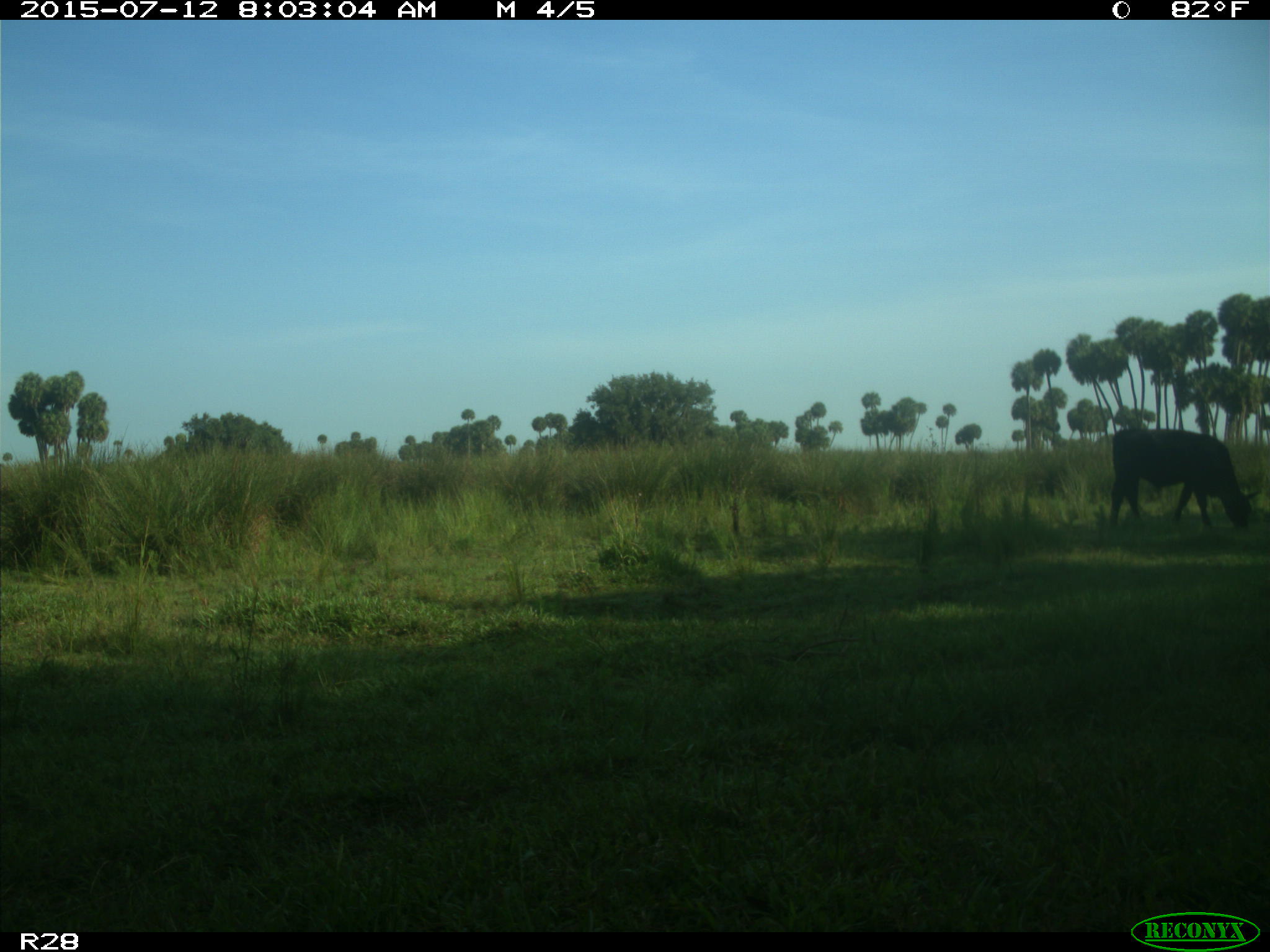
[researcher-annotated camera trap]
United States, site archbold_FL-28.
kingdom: Animalia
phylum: Chordata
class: Mammalia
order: Artiodactyla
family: Bovidae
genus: Bos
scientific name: Bos taurus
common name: domestic cow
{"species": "Bos taurus (domestic cow)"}